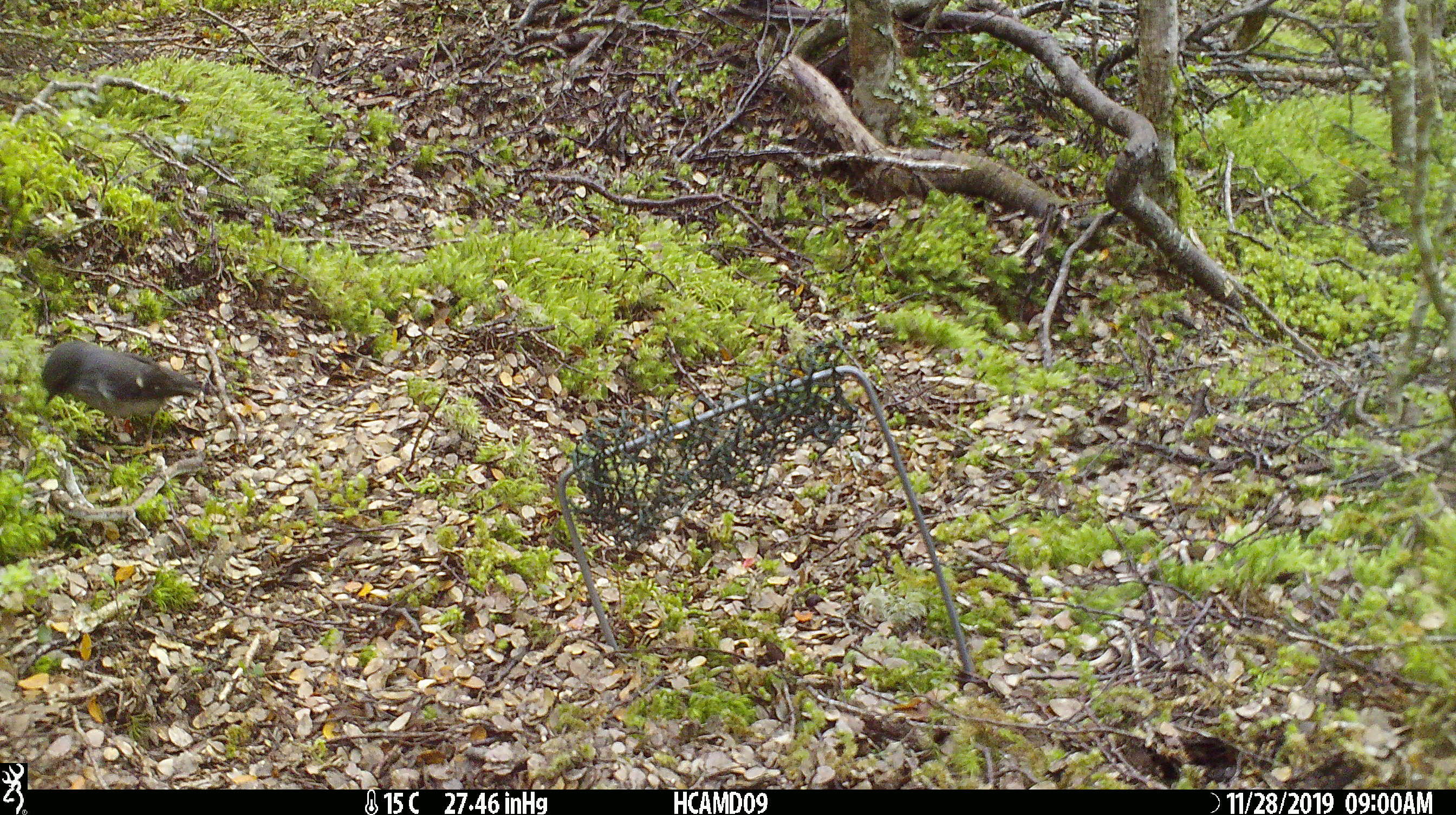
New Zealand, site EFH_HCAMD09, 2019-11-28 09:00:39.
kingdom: Animalia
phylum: Chordata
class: Aves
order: Passeriformes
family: Petroicidae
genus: Petroica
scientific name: Petroica macrocephala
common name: tomtit